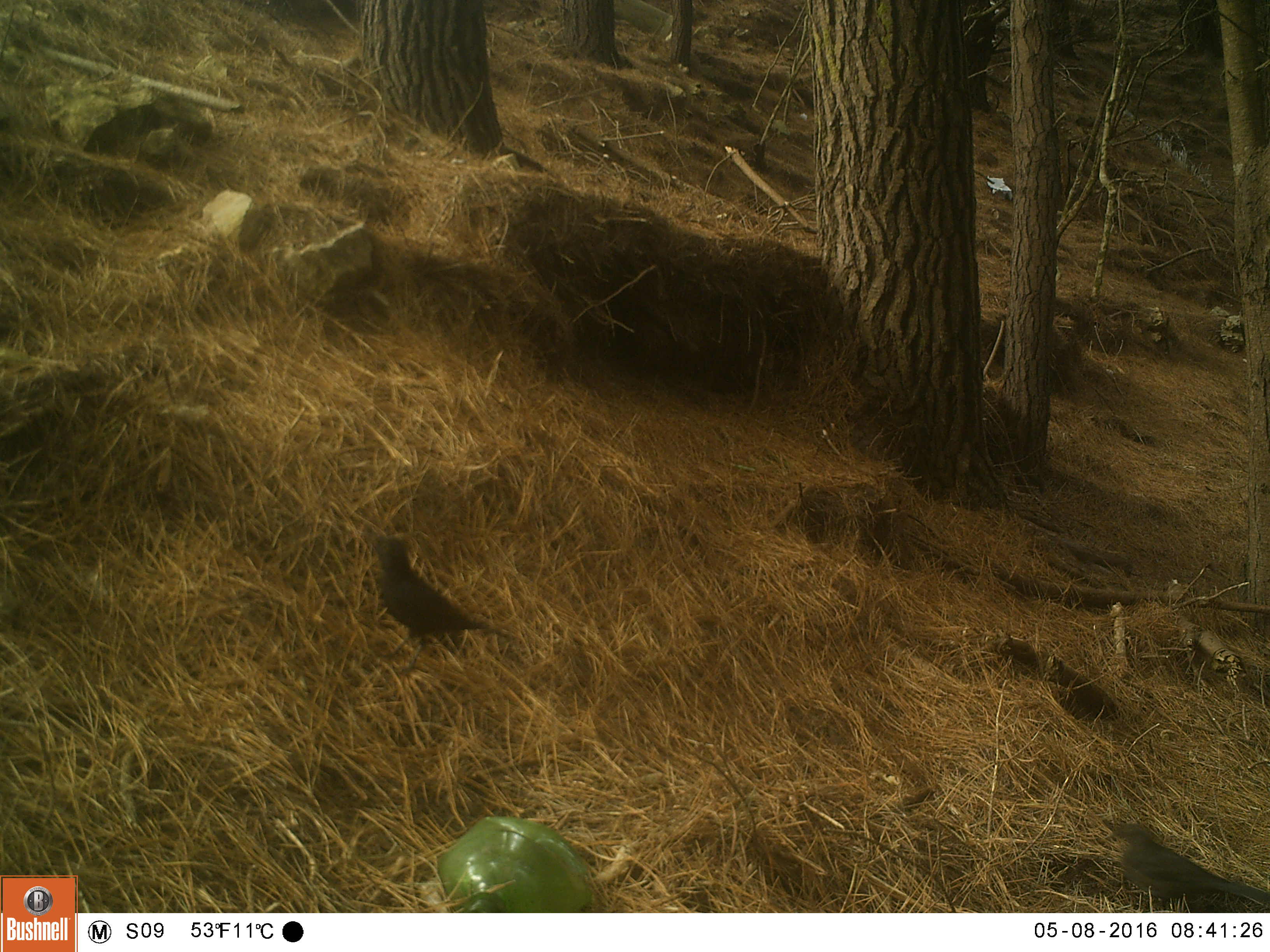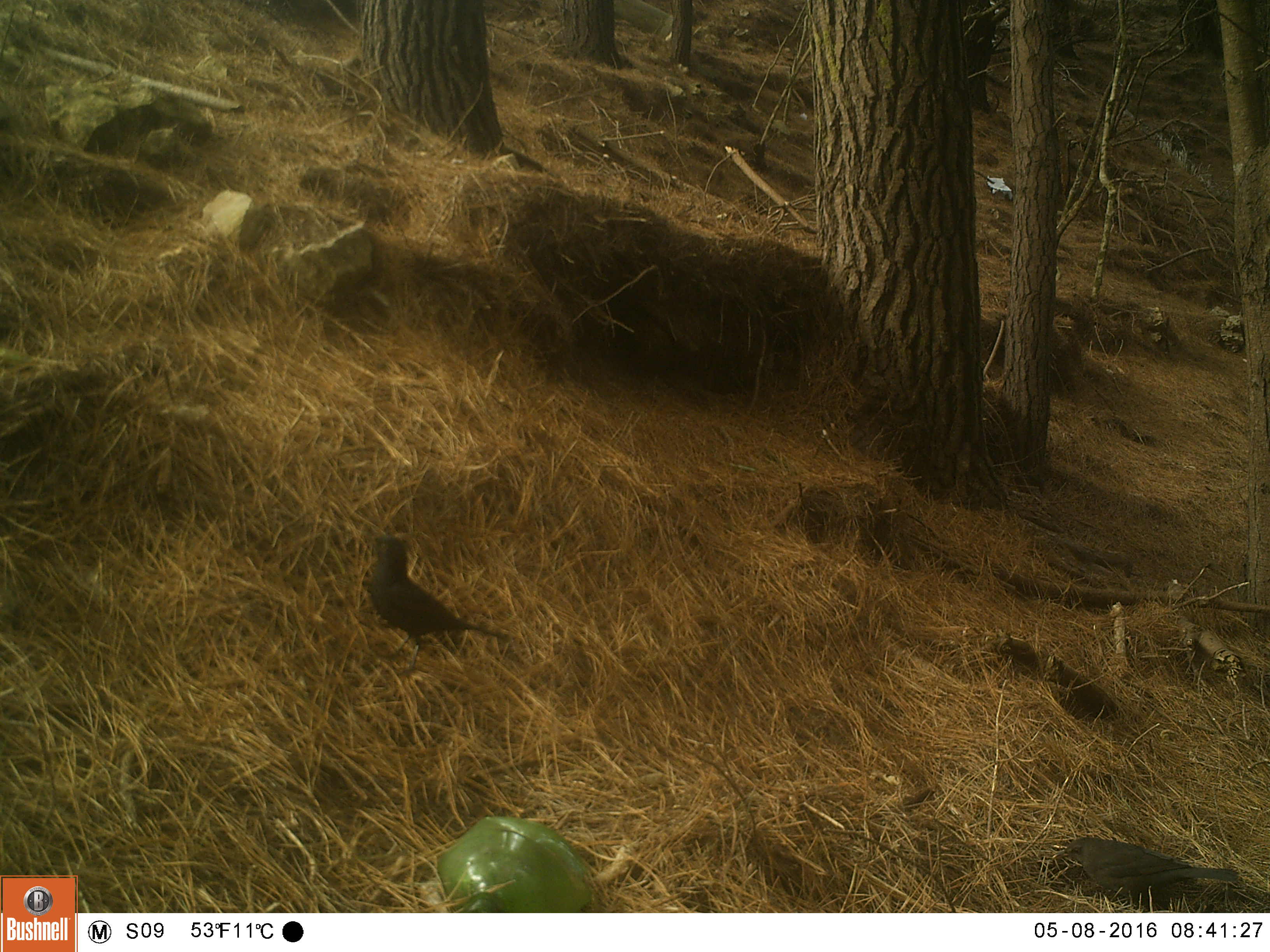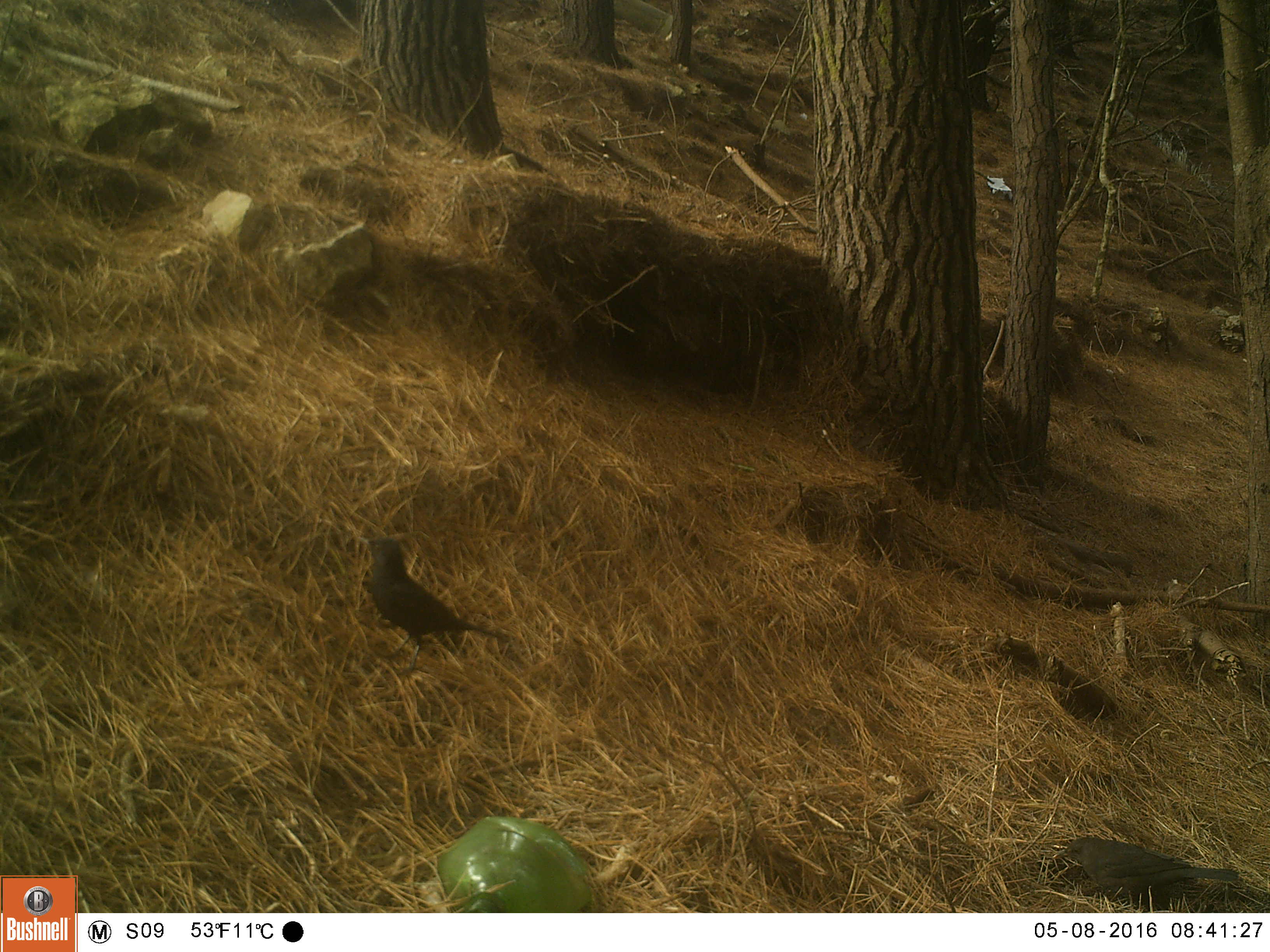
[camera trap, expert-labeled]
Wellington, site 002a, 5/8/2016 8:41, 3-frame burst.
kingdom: Animalia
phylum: Chordata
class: Aves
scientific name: Aves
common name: bird